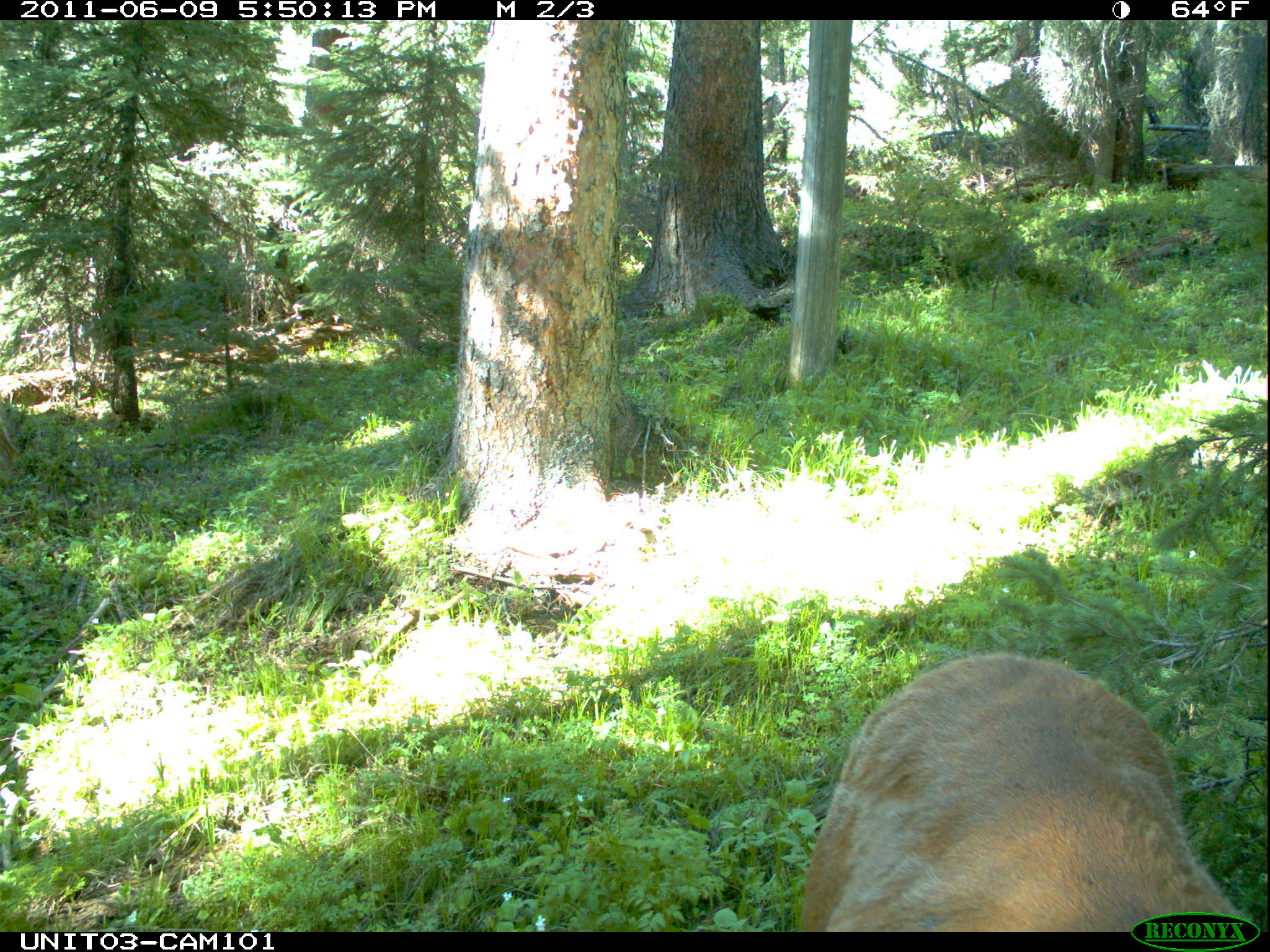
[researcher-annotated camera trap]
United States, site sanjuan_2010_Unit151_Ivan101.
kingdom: Animalia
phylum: Chordata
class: Mammalia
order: Artiodactyla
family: Cervidae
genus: Cervus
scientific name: Cervus elaphus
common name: red deer